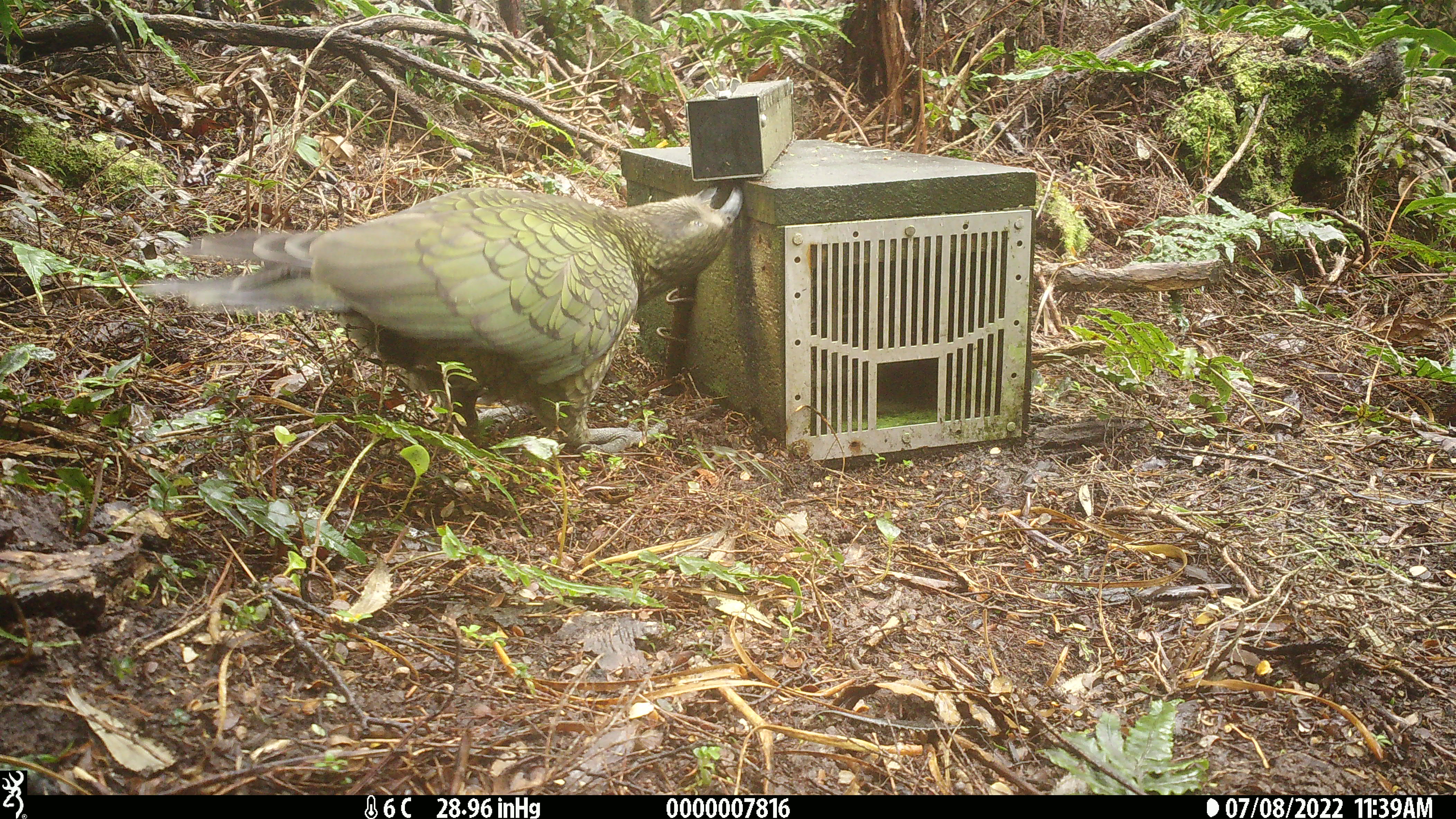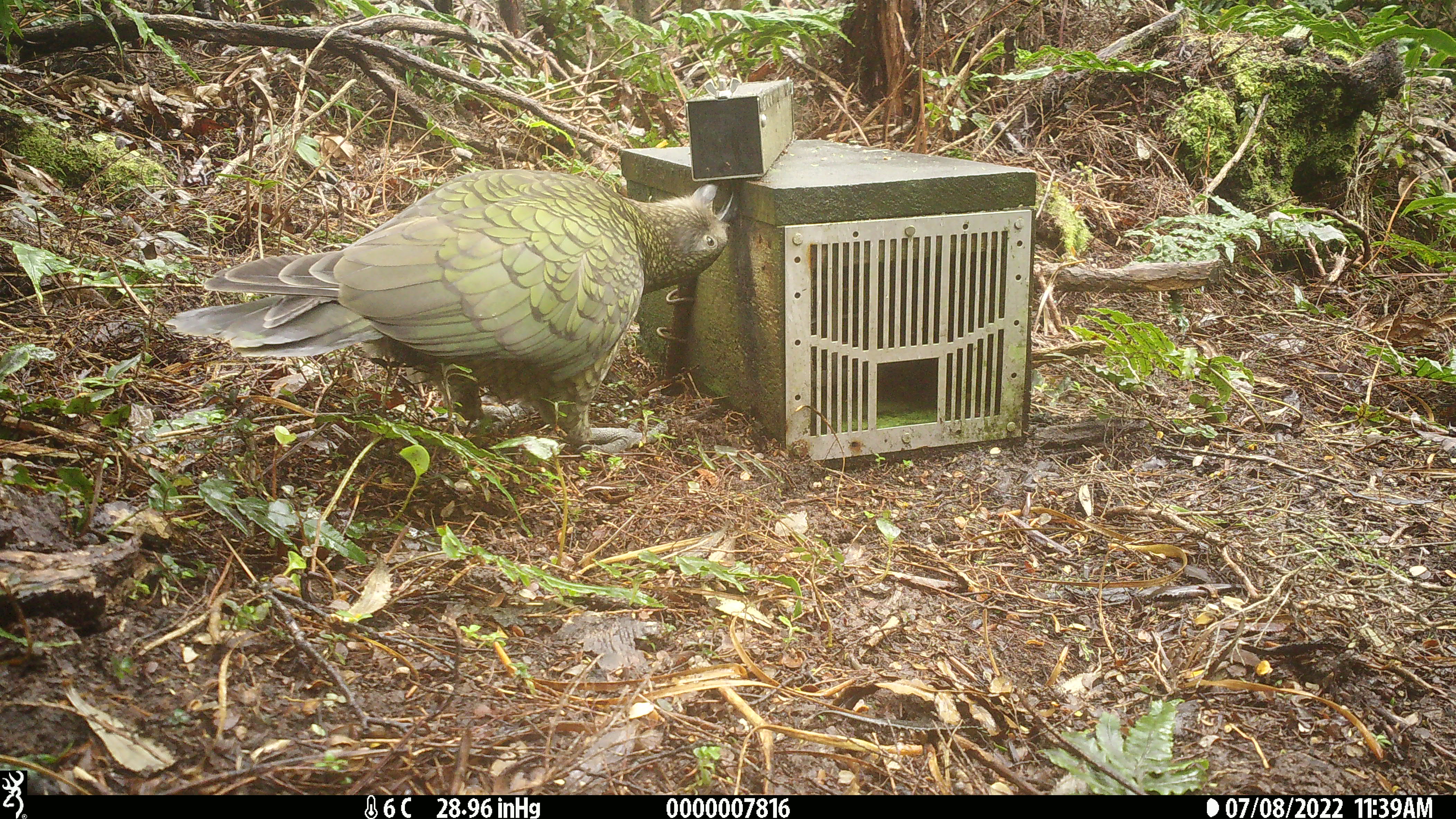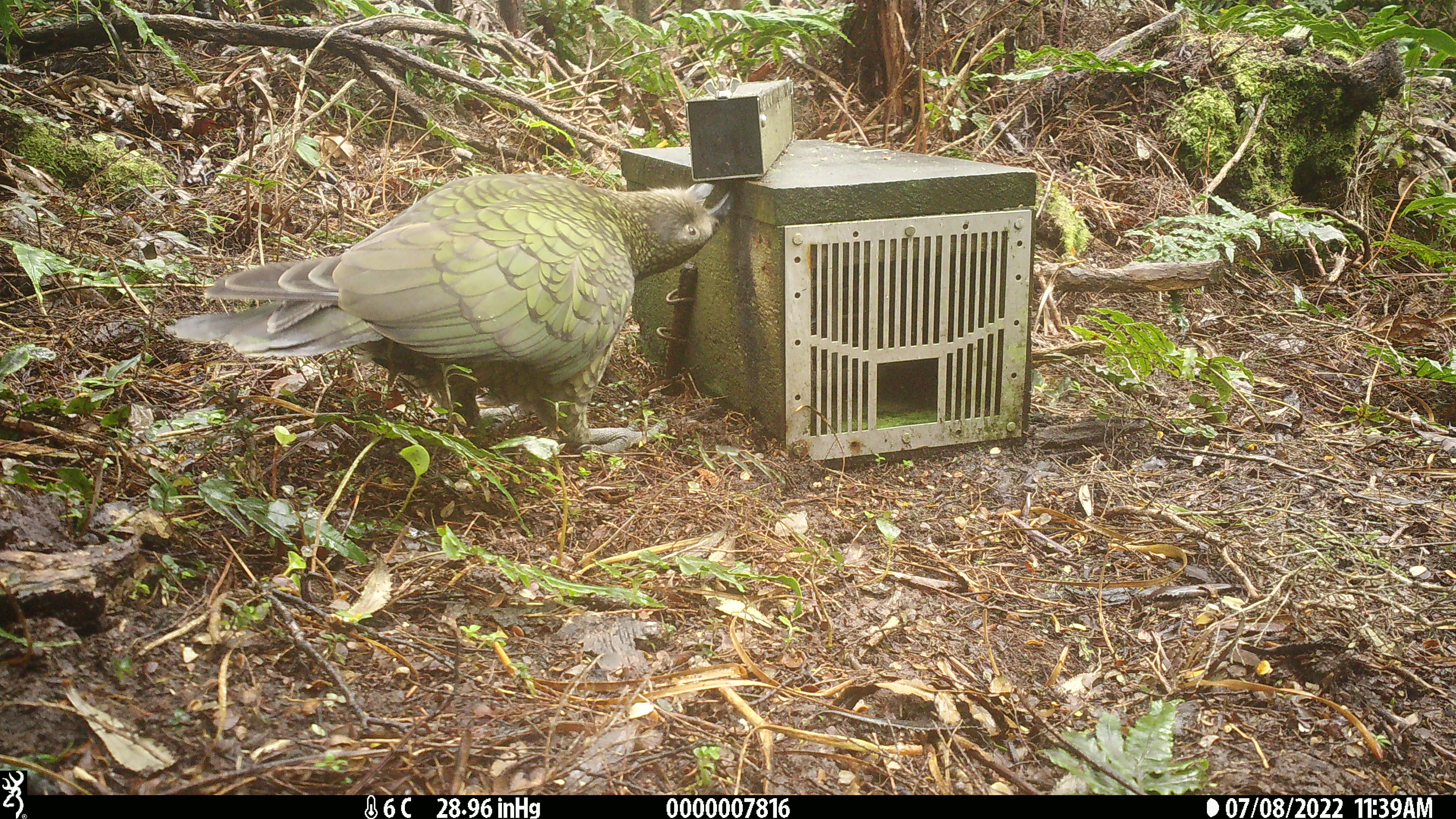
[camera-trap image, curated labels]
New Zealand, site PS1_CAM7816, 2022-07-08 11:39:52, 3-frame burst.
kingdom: Animalia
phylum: Chordata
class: Aves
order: Psittaciformes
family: Strigopidae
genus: Nestor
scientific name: Nestor notabilis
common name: kea